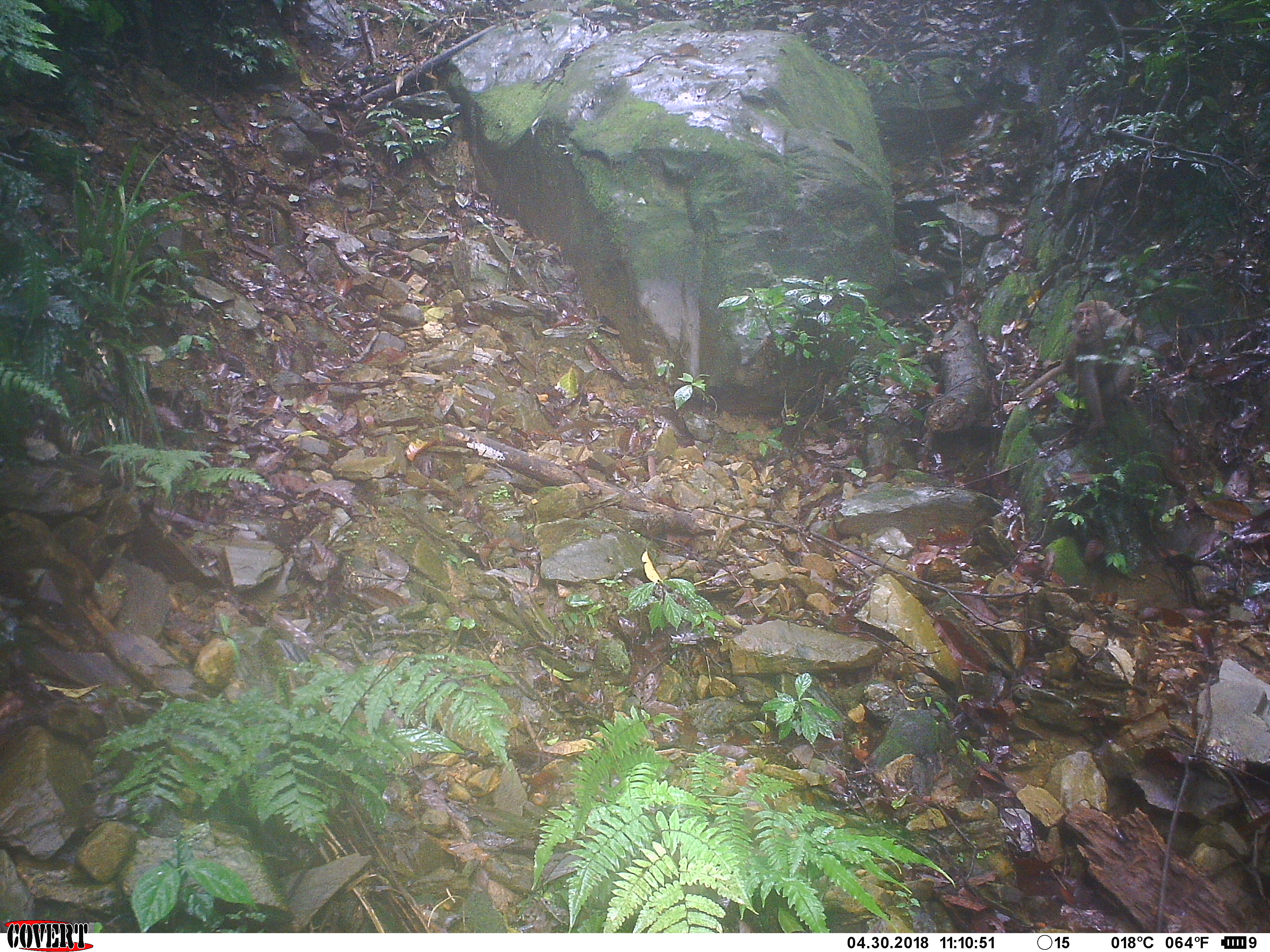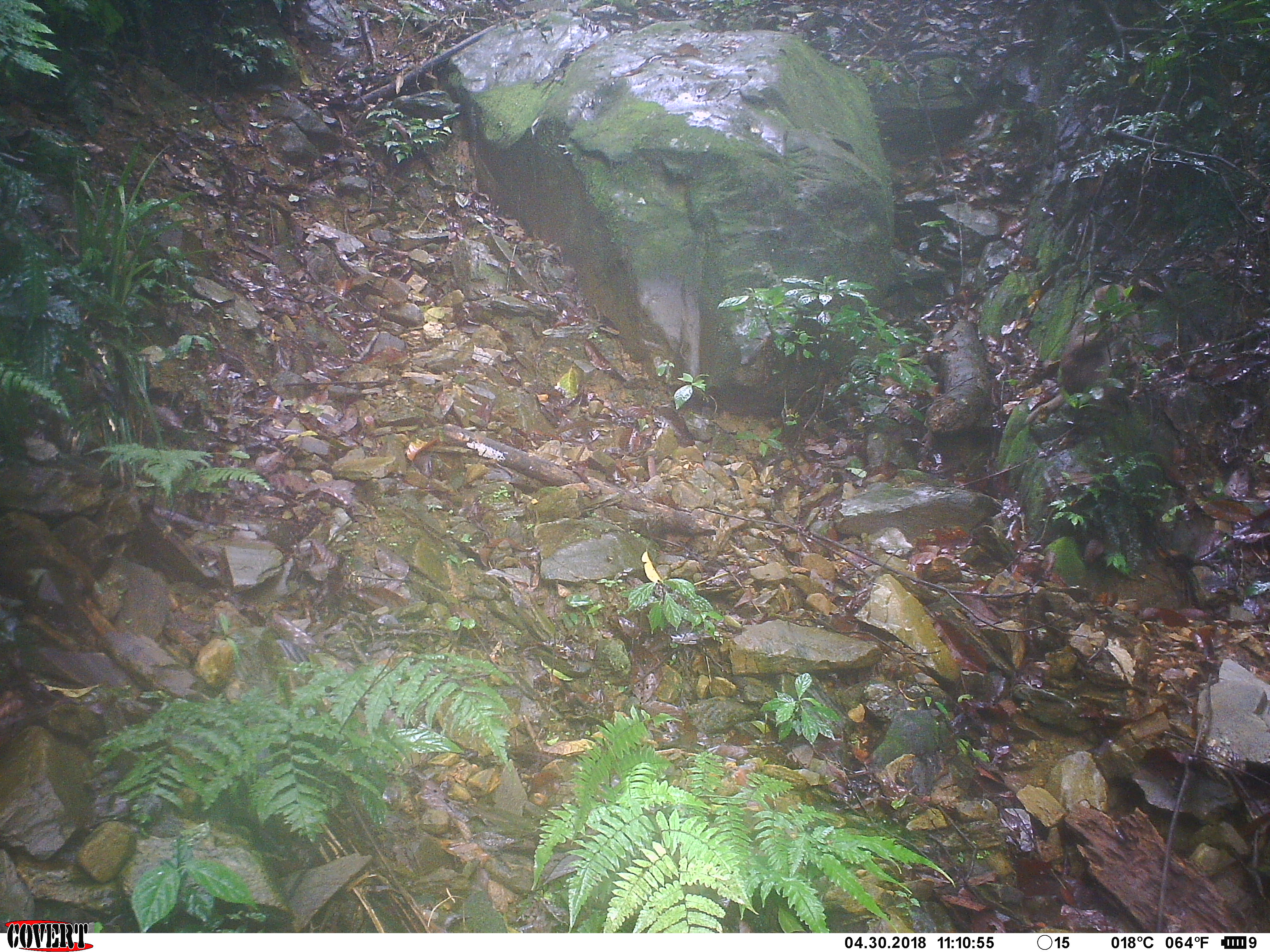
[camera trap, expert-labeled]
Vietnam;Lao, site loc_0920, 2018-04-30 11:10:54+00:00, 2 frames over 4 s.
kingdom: Animalia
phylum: Chordata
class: Mammalia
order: Primates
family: Cercopithecidae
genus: Macaca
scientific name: Macaca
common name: macaque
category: macaque not stump tailed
Macaque not stump tailed (macaque) (Macaca). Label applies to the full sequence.